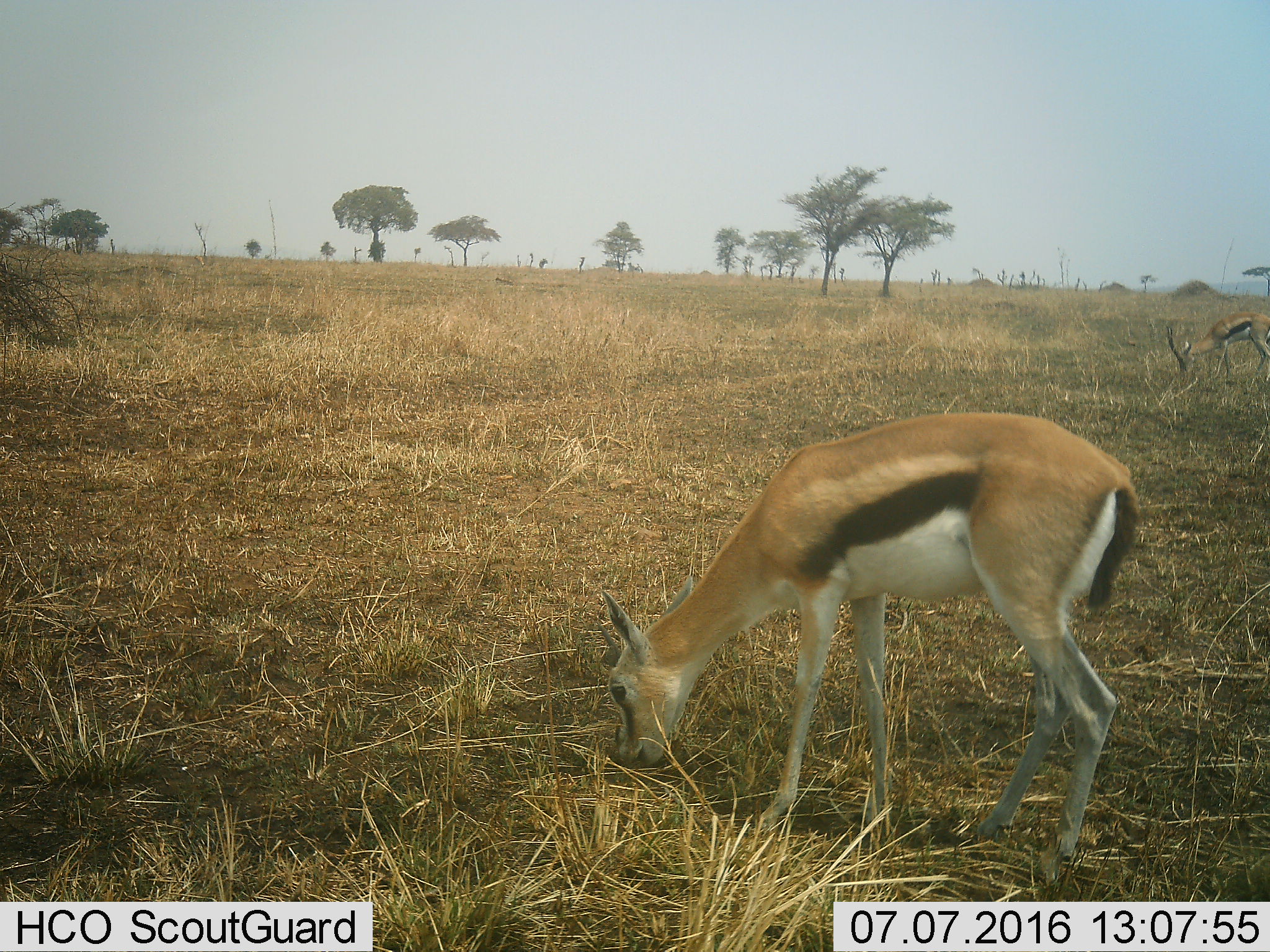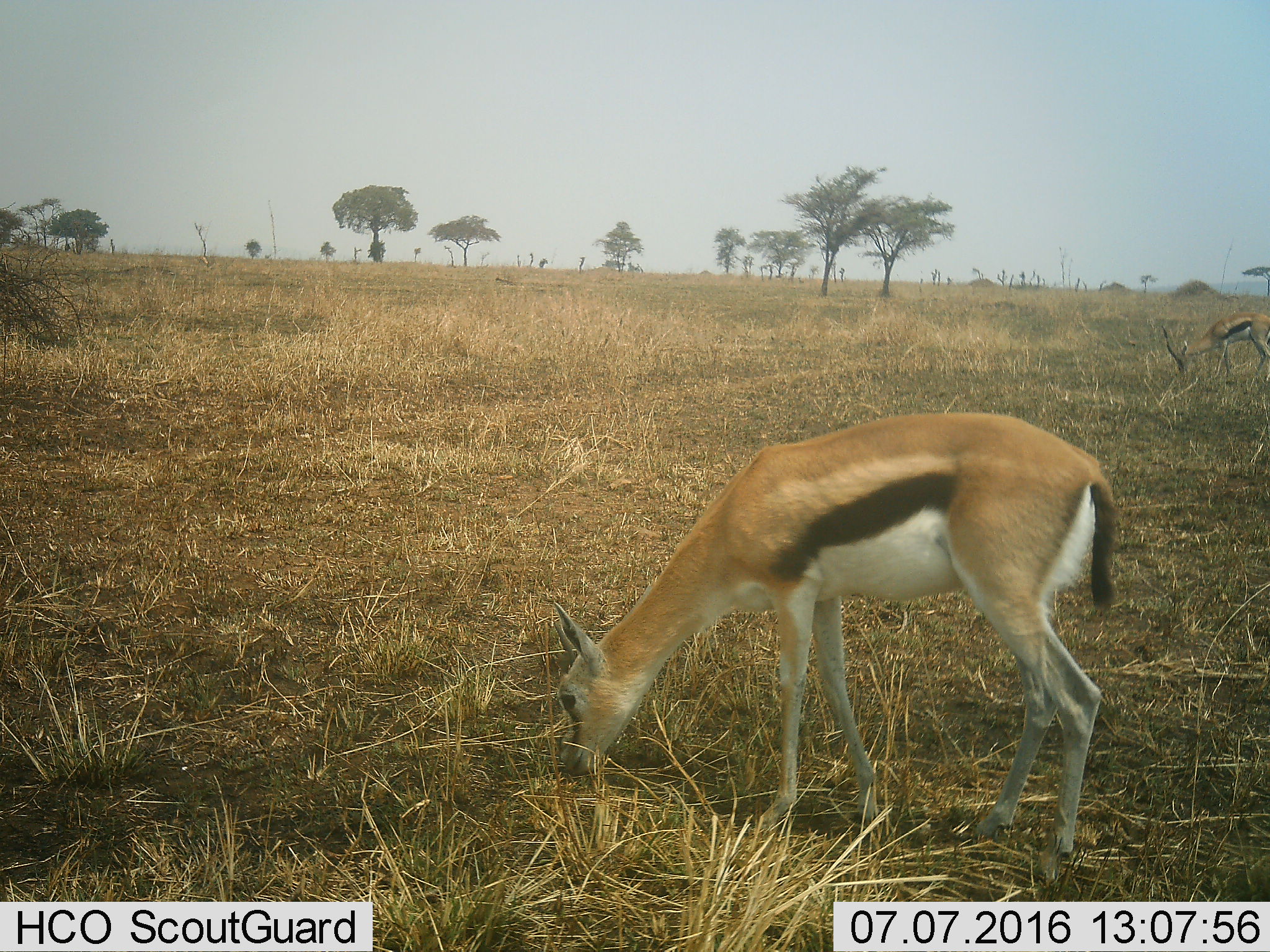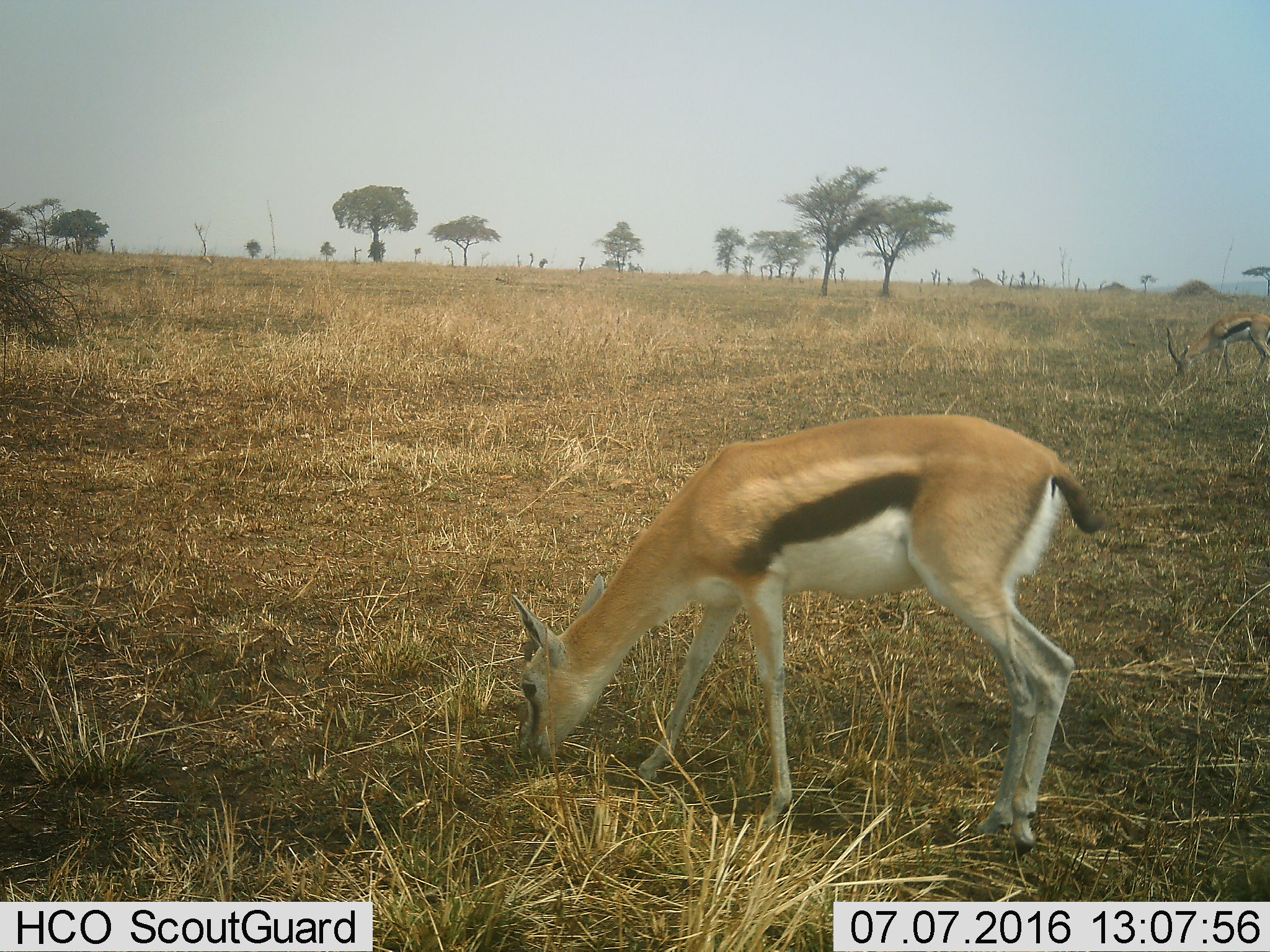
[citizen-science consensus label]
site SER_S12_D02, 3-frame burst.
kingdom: Animalia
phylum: Chordata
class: Mammalia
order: Artiodactyla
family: Bovidae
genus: Eudorcas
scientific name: Eudorcas thomsonii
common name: thomson's gazelle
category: gazellethomsons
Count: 2.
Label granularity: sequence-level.